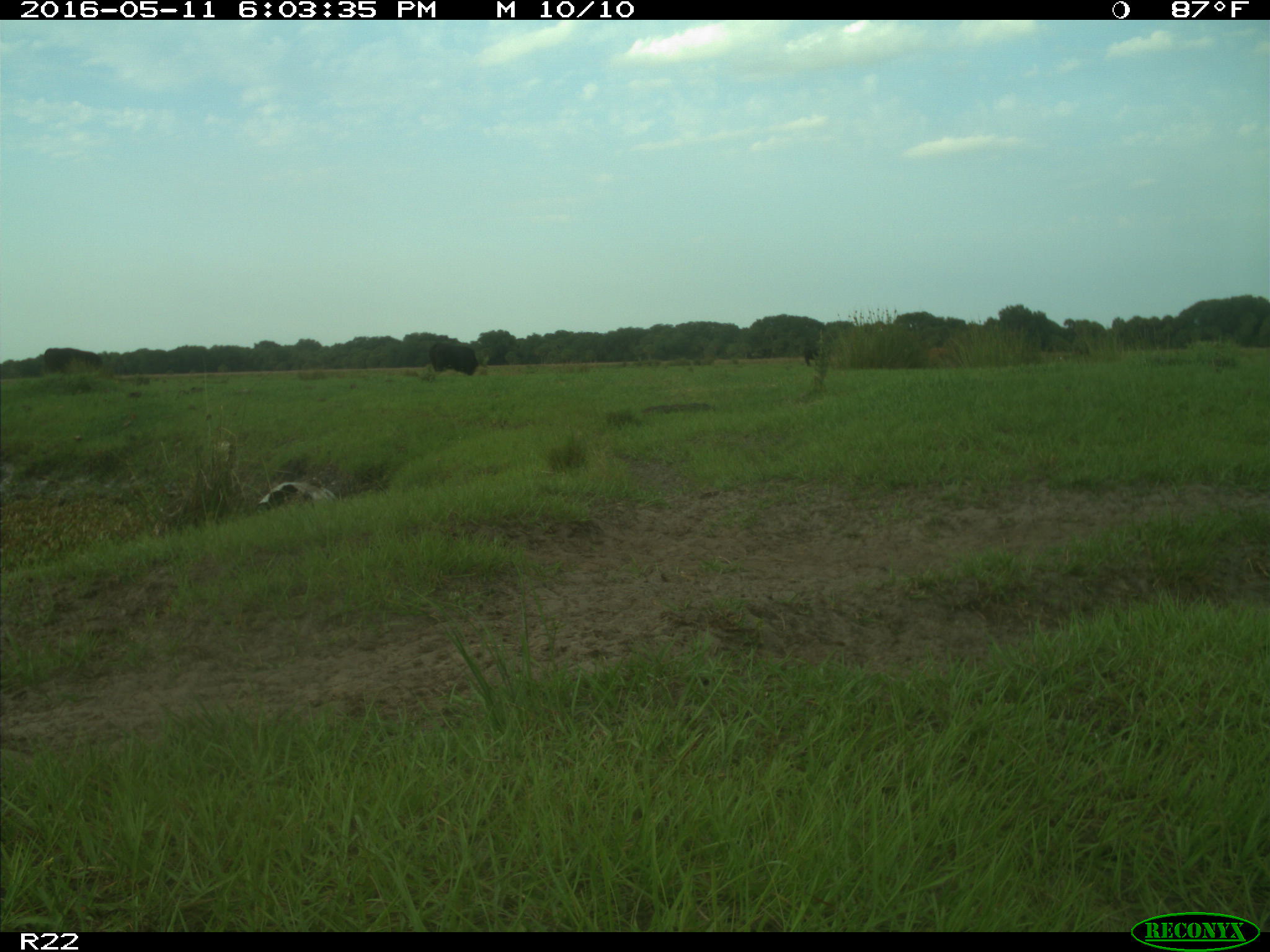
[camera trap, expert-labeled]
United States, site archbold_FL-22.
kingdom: Animalia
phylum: Chordata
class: Mammalia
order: Artiodactyla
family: Bovidae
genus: Bos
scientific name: Bos taurus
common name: domestic cow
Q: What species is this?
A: Bos taurus (domestic cow).